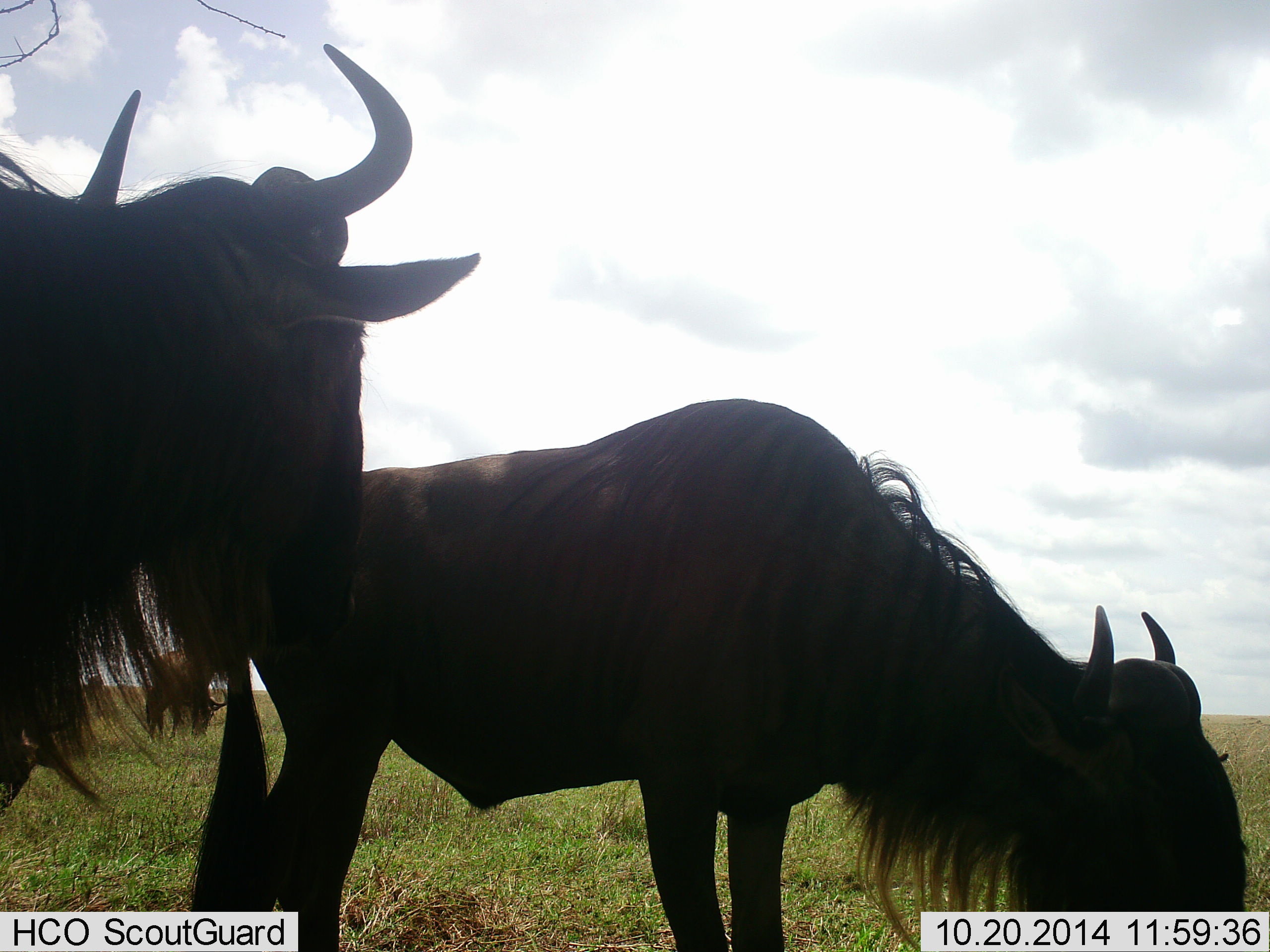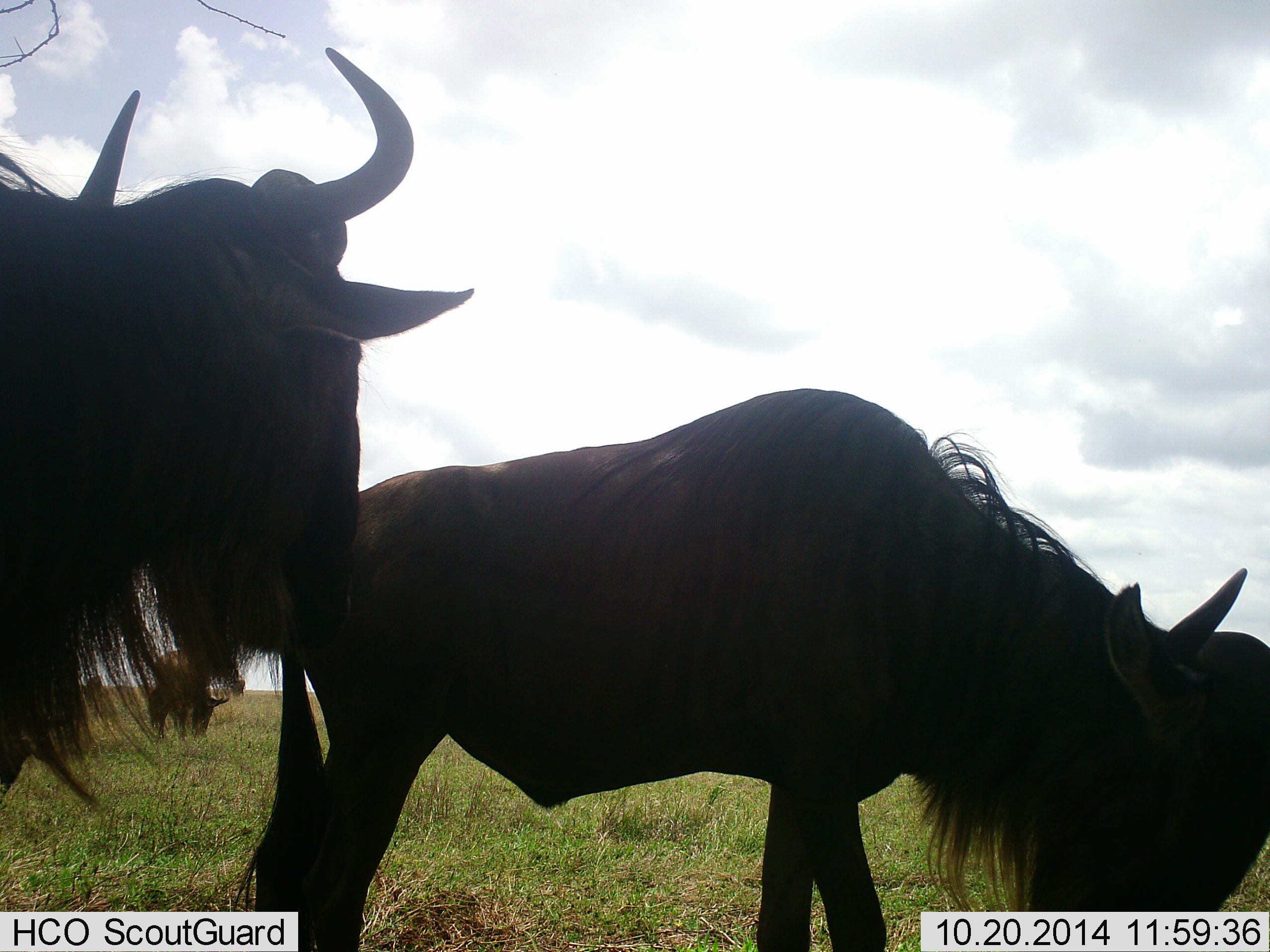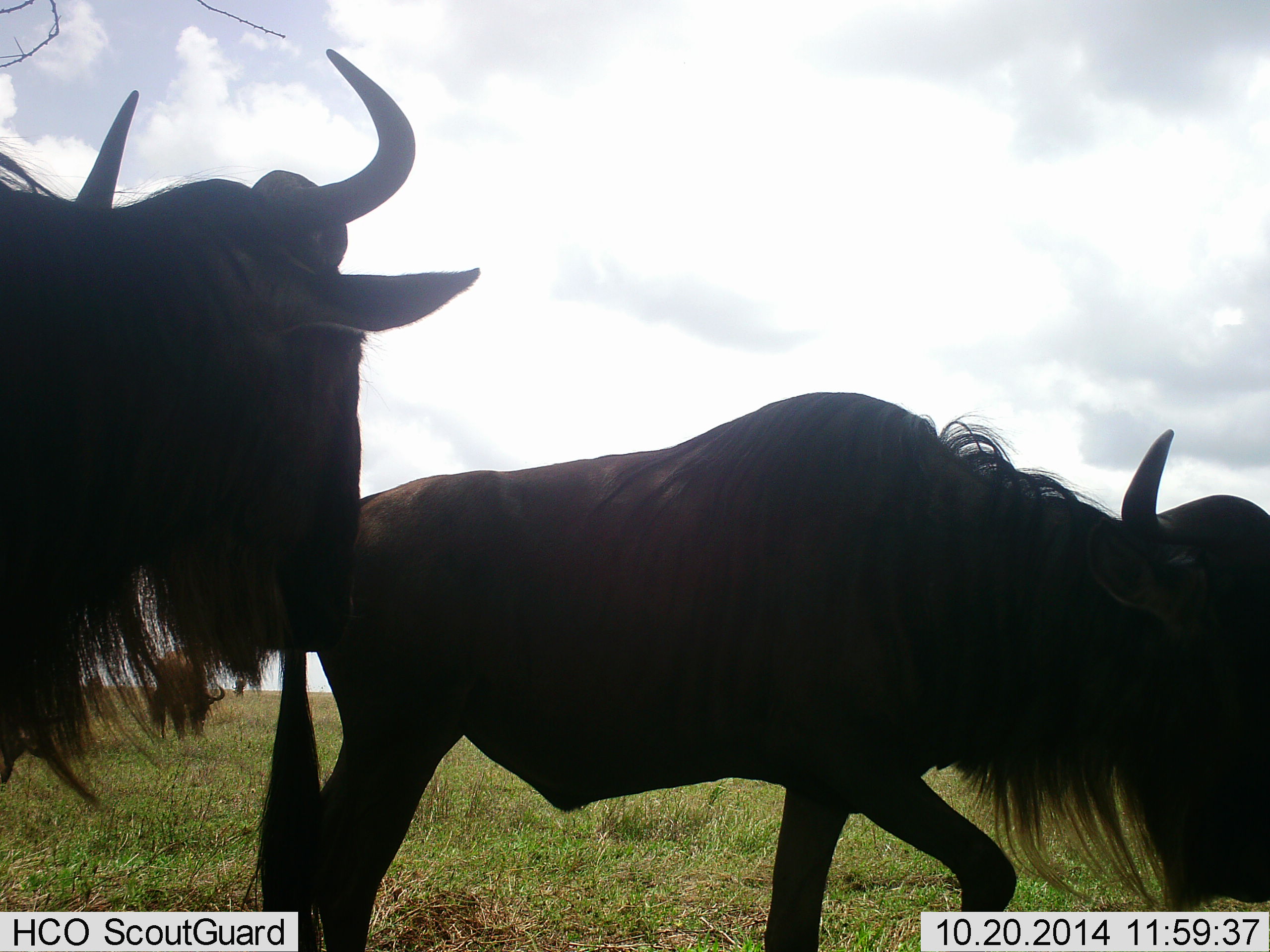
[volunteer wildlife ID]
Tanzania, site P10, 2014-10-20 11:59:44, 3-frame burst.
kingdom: Animalia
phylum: Chordata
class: Mammalia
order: Artiodactyla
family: Bovidae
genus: Connochaetes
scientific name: Connochaetes taurinus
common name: blue wildebeest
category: wildebeest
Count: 2.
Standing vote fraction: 80%.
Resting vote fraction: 0%.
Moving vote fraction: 10%.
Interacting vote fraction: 10%.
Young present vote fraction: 0%.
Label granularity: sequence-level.